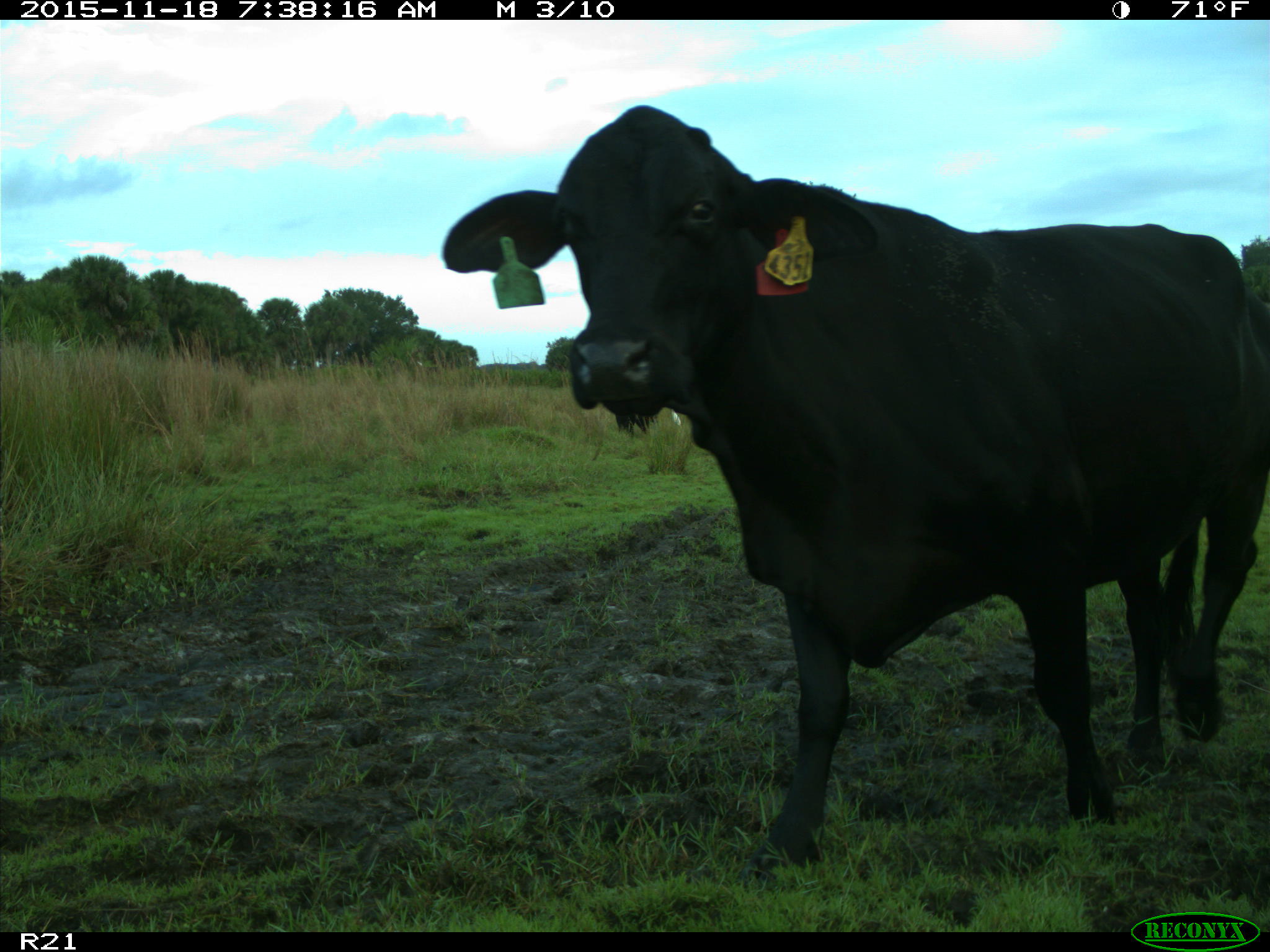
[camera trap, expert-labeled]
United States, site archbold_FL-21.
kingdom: Animalia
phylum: Chordata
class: Mammalia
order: Artiodactyla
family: Bovidae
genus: Bos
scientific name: Bos taurus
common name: domestic cow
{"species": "Bos taurus (domestic cow)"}